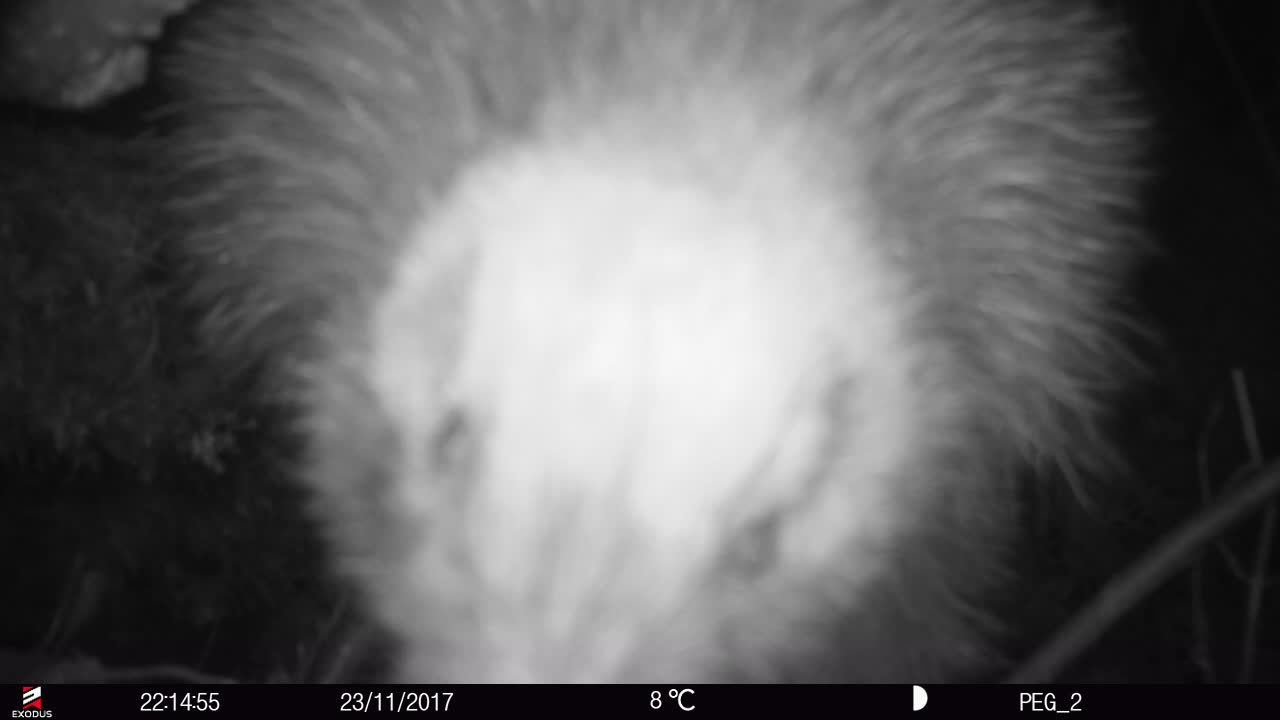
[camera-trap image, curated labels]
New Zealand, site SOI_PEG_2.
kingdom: Animalia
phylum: Chordata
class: Aves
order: Apterygiformes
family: Apterygidae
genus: Apteryx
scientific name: Apteryx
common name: kiwi